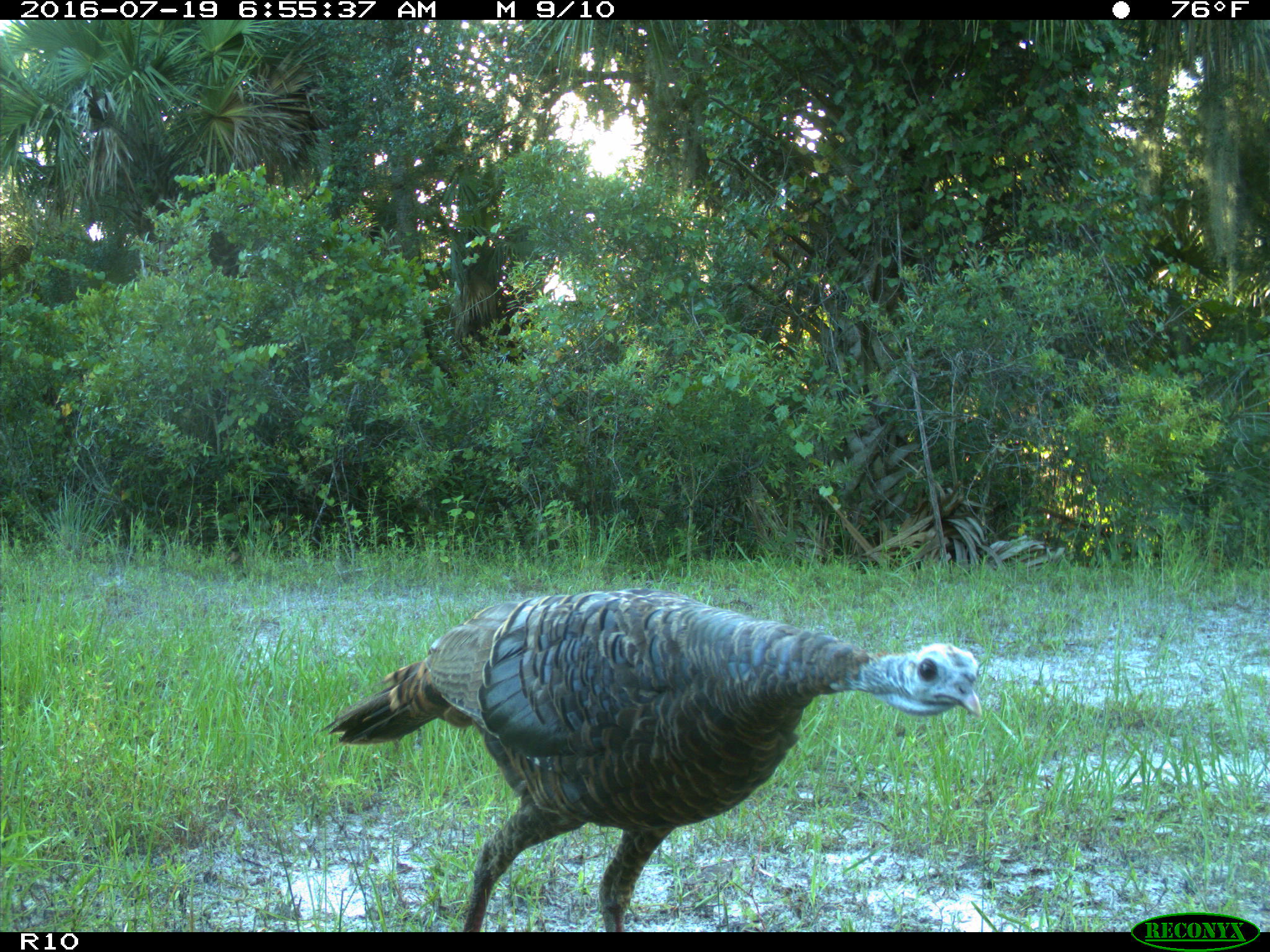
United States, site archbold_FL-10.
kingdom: Animalia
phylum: Chordata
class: Aves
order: Galliformes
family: Phasianidae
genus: Meleagris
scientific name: Meleagris gallopavo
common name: wild turkey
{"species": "Meleagris gallopavo (wild turkey)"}